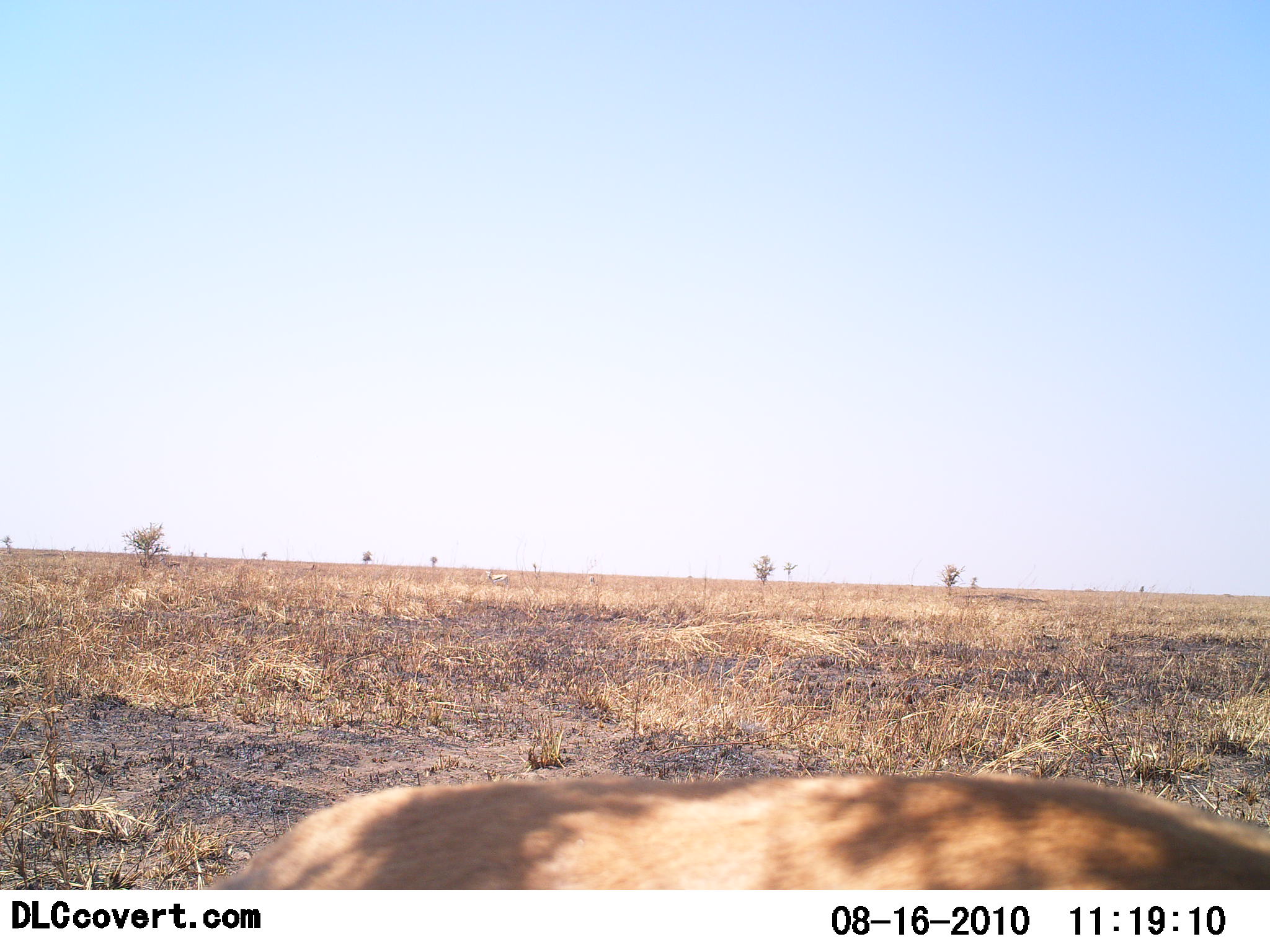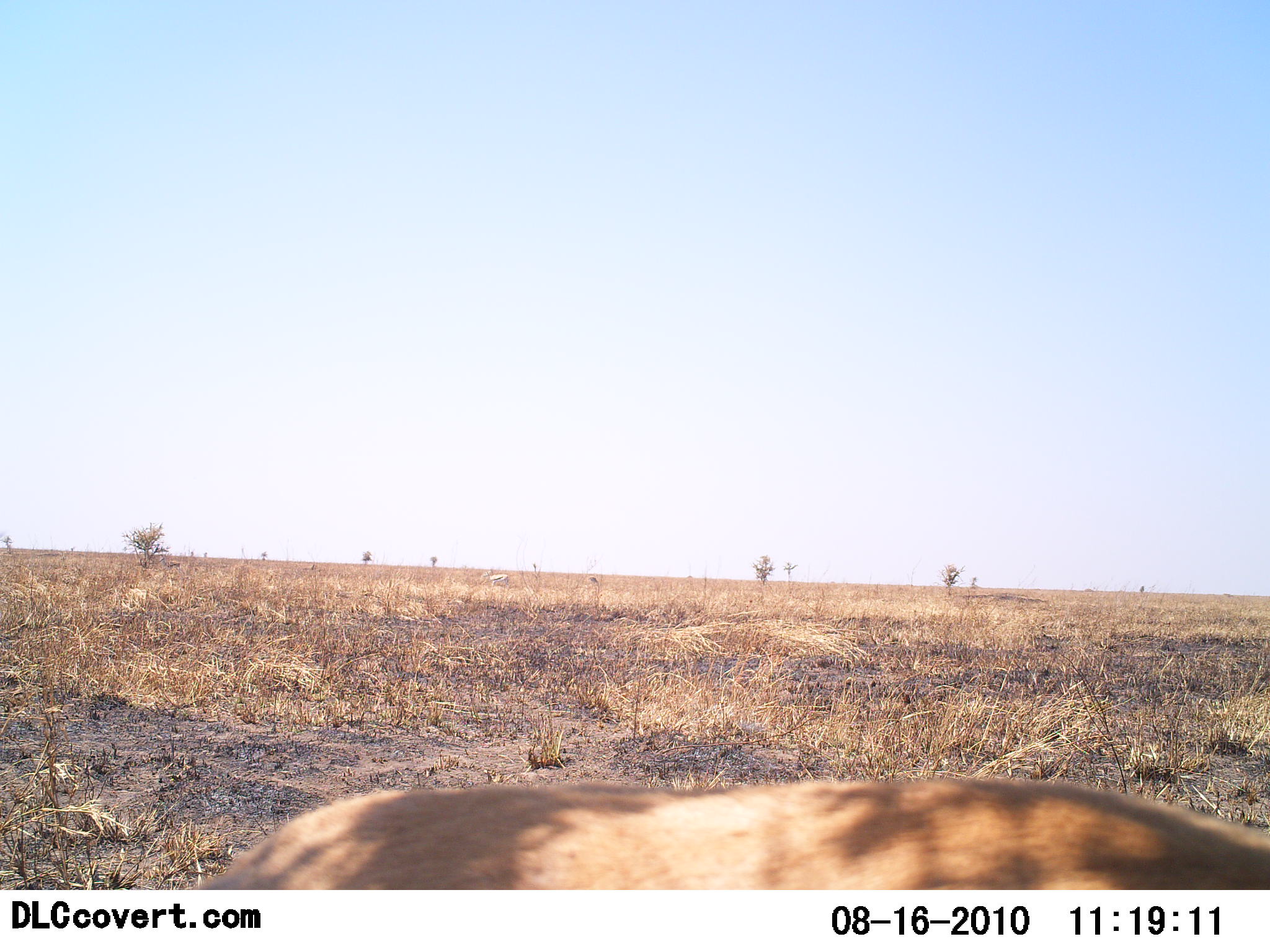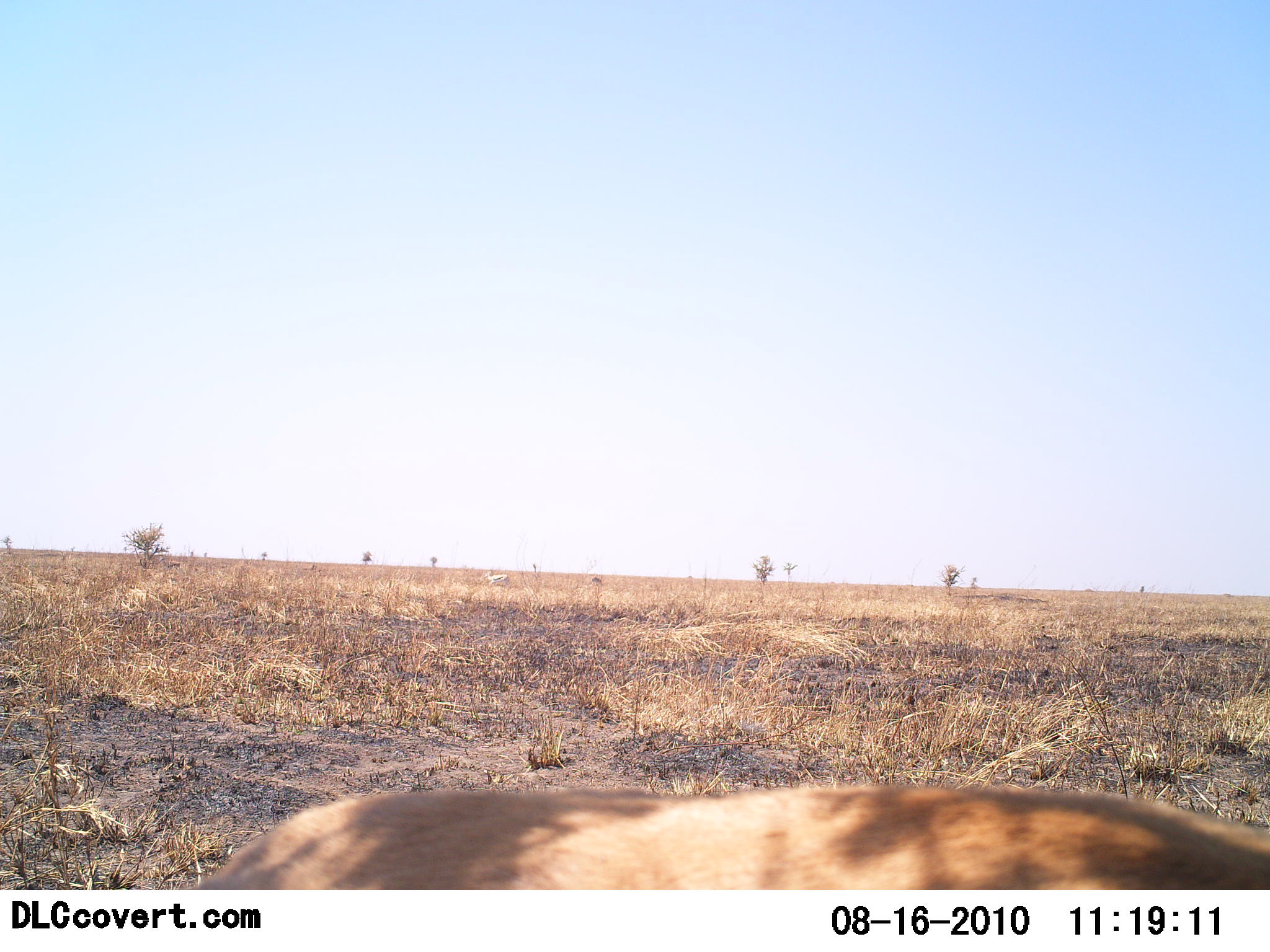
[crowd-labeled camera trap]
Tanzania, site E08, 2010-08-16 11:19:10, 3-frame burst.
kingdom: Animalia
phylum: Chordata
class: Mammalia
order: Carnivora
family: Felidae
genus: Panthera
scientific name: Panthera leo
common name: lion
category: lionfemale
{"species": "lionfemale (lion) (Panthera leo)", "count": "1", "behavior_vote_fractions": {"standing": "50%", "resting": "50%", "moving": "0%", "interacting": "0%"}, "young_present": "0%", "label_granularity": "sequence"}